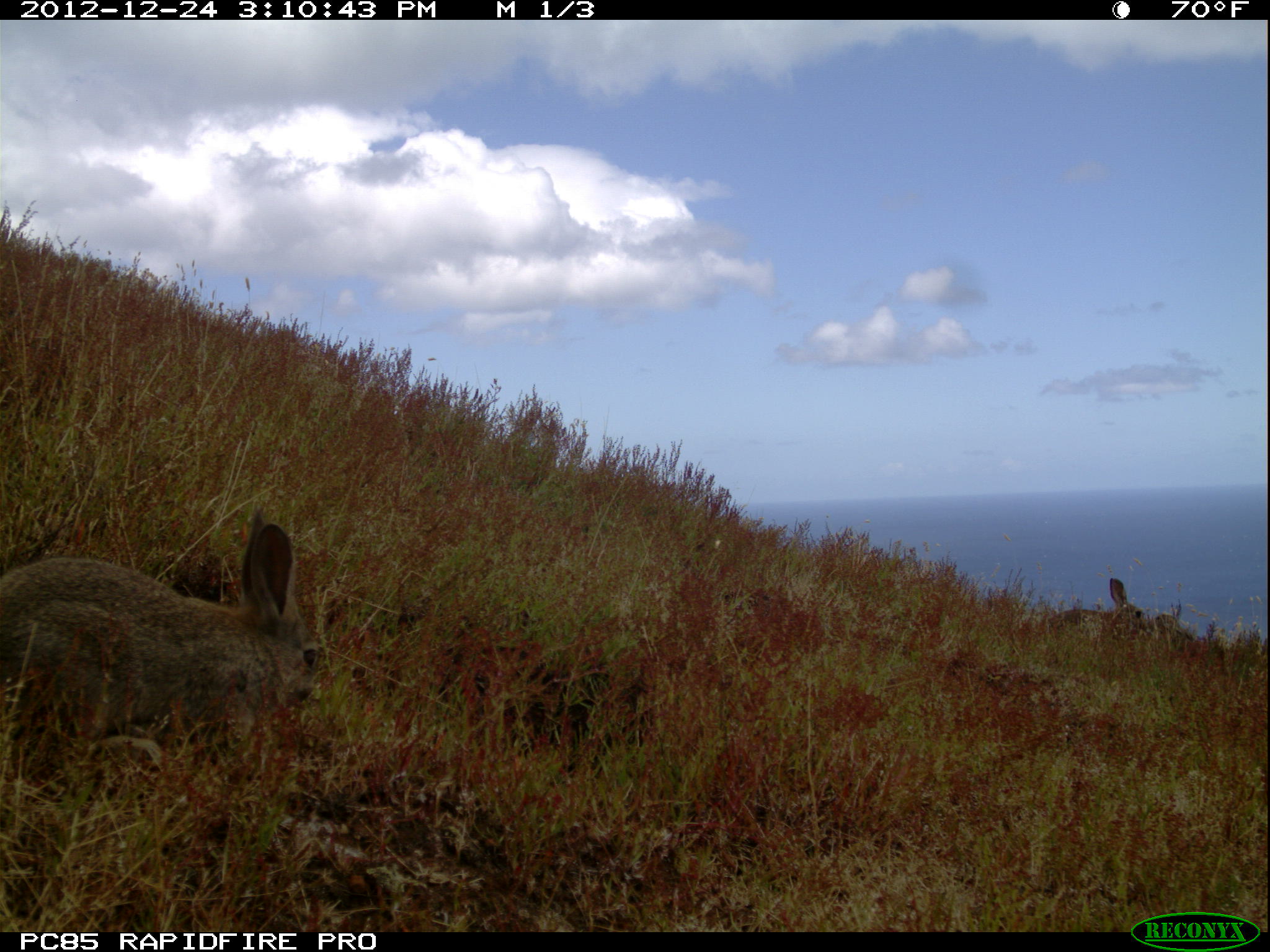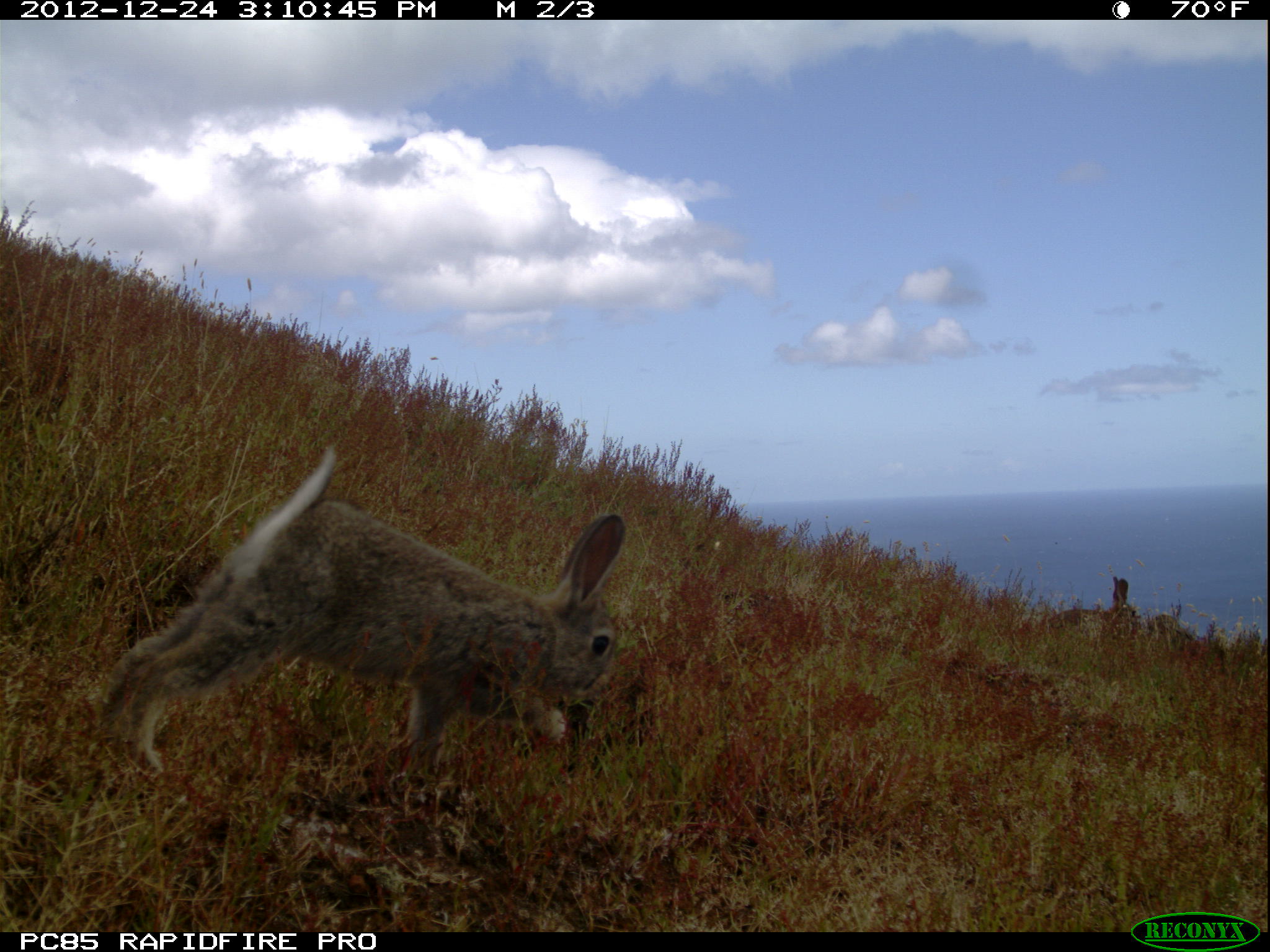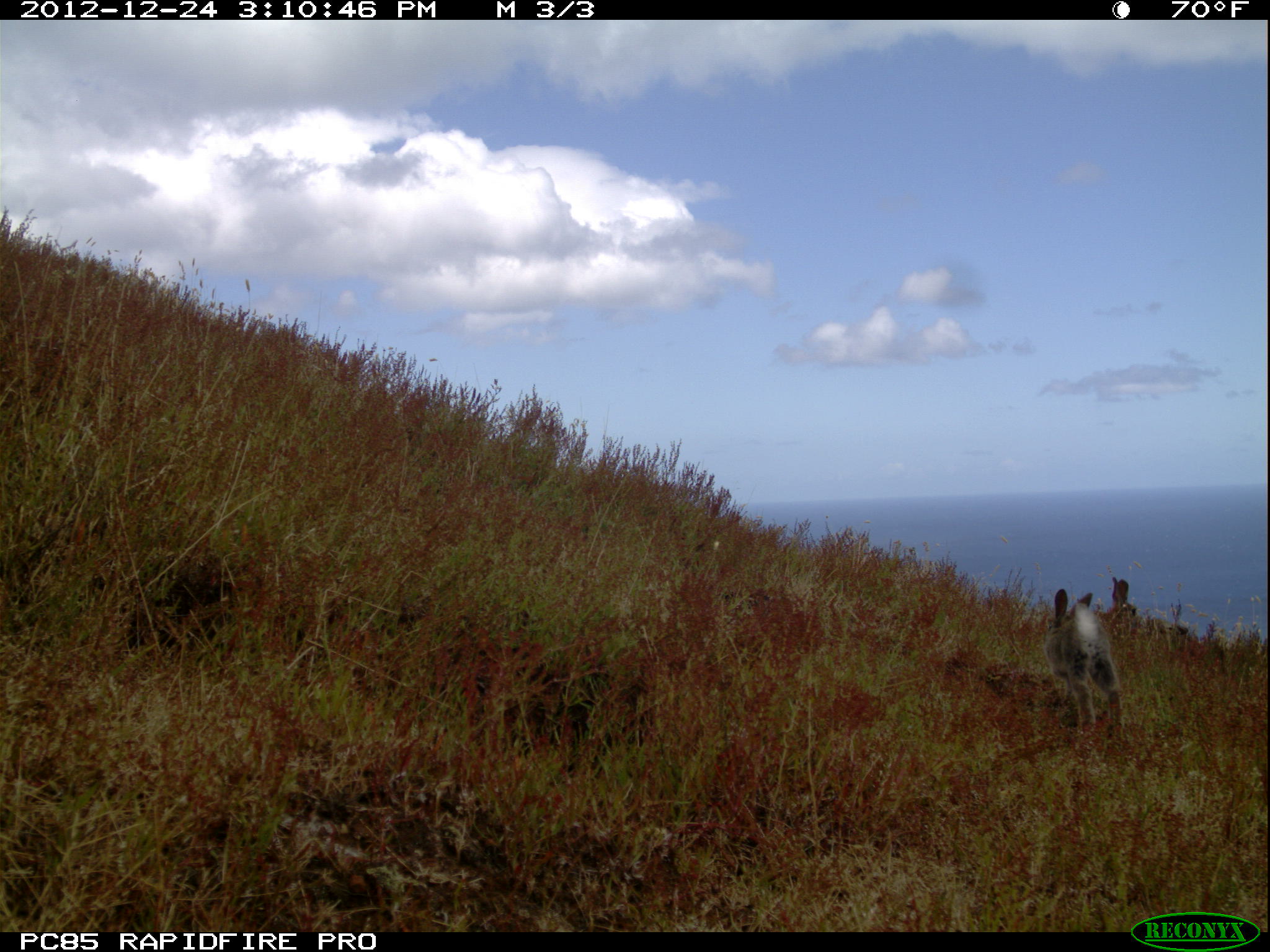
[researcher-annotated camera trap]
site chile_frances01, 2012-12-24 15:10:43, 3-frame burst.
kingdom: Animalia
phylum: Chordata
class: Mammalia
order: Lagomorpha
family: Leporidae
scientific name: Leporidae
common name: rabbits and hares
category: rabbit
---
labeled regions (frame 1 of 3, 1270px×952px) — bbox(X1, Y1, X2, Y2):
rabbit: bbox(0, 508, 319, 789); bbox(1039, 575, 1154, 646)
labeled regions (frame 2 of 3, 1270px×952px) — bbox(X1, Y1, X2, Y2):
rabbit: bbox(86, 444, 627, 794); bbox(1048, 571, 1142, 628)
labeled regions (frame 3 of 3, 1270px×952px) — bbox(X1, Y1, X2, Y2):
rabbit: bbox(1044, 582, 1126, 741)